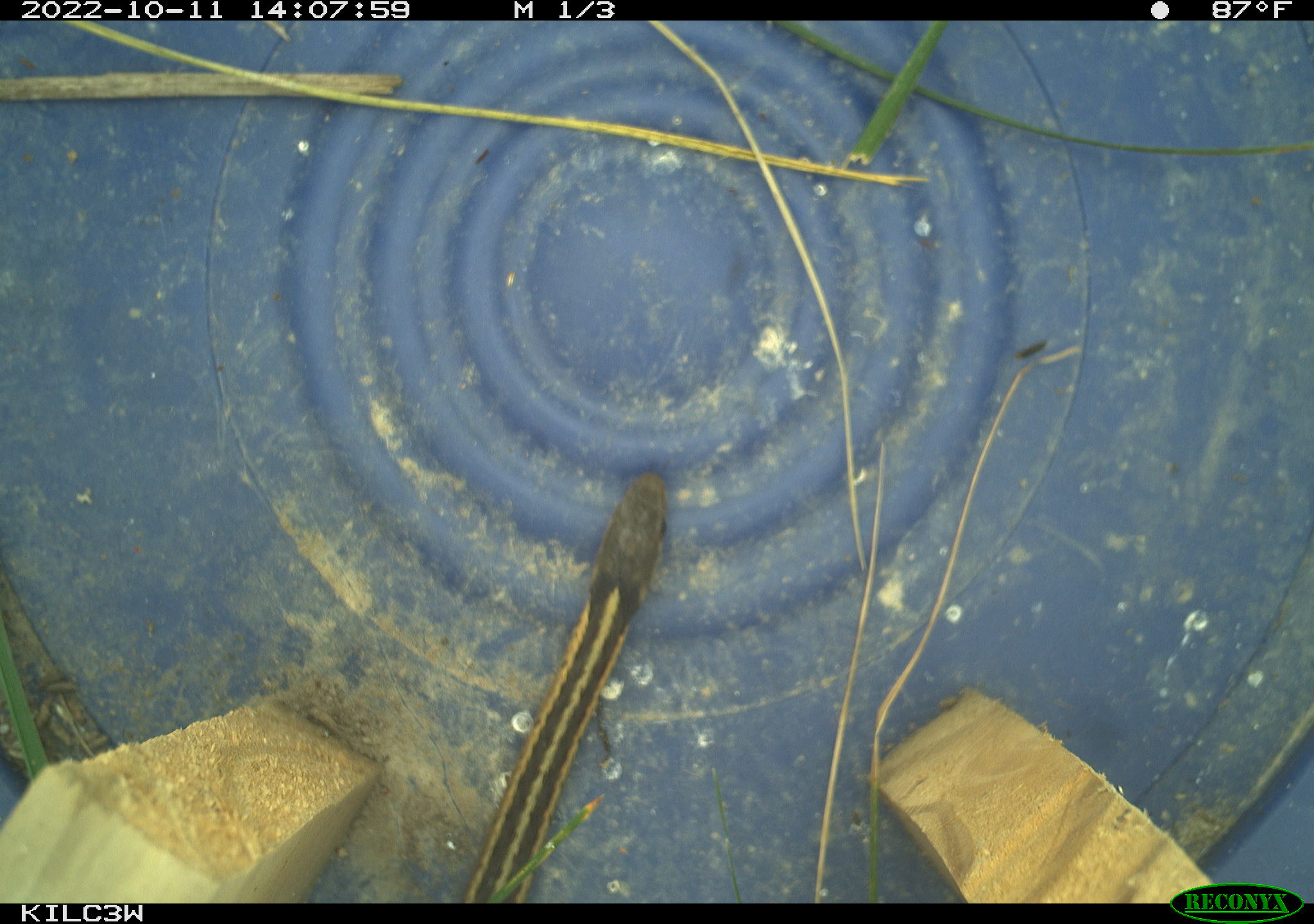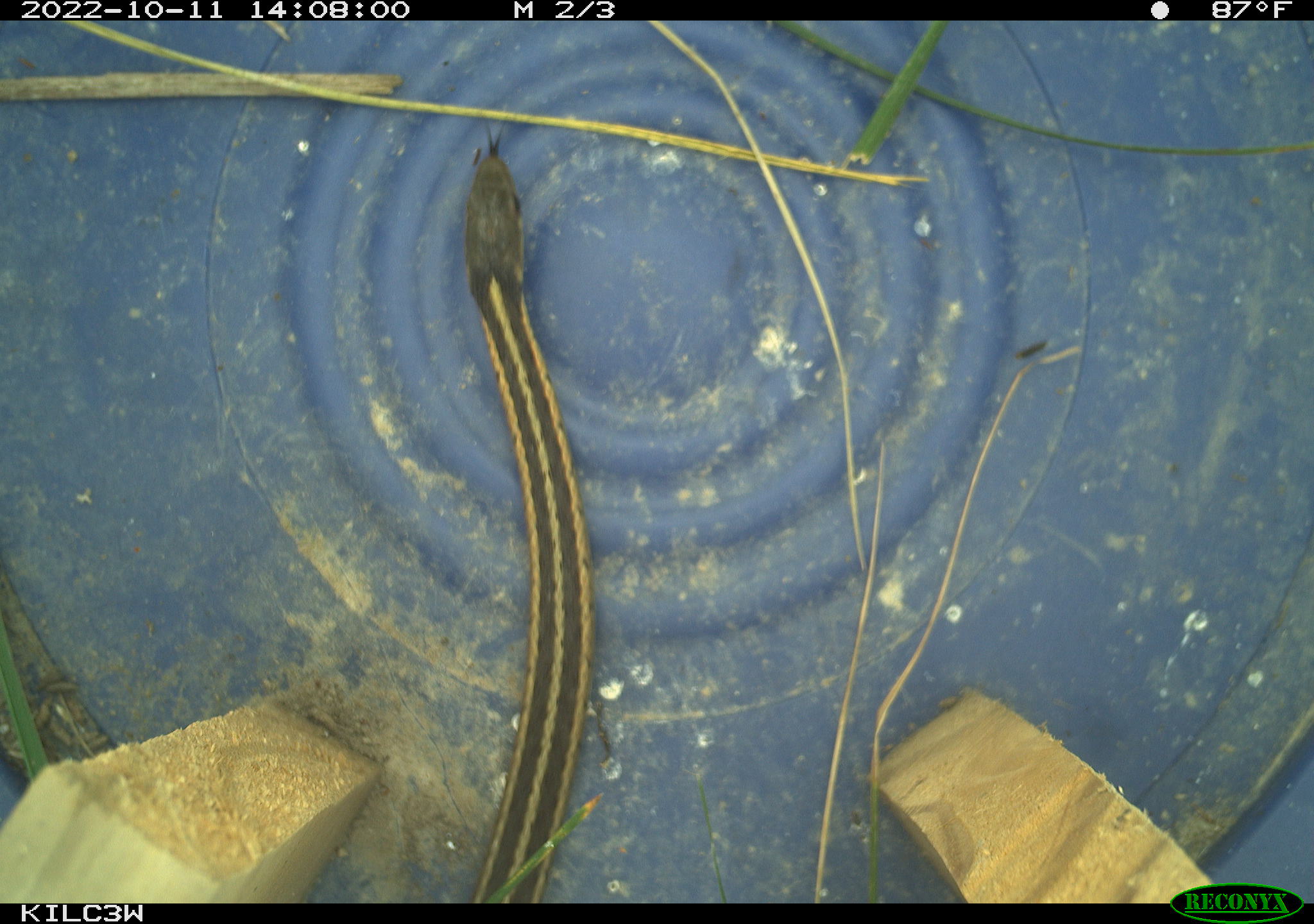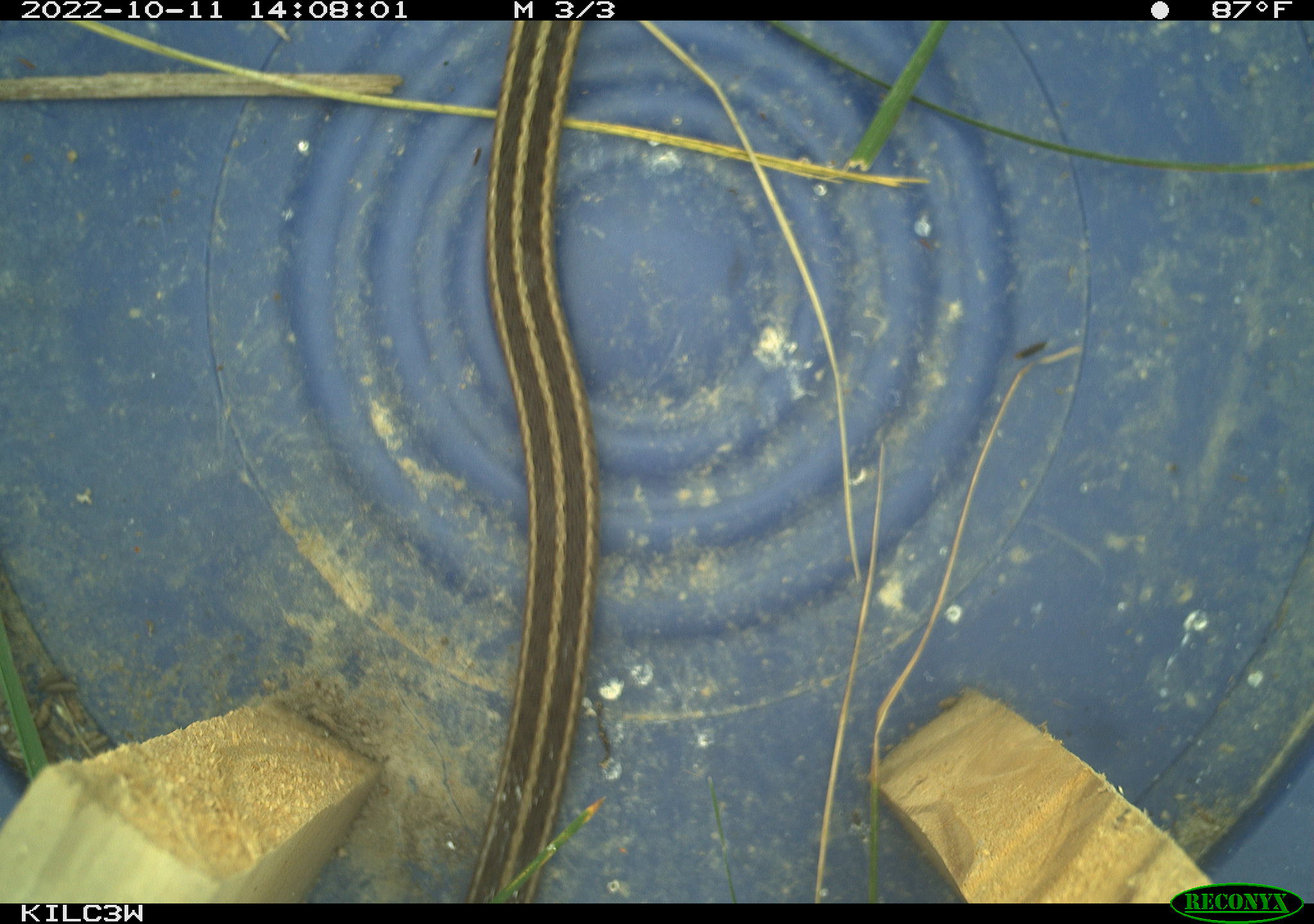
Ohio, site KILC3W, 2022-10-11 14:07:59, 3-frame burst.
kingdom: Animalia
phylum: Chordata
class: Reptilia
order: Squamata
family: Colubridae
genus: Thamnophis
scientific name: Thamnophis sirtalis sirtalis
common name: eastern gartersnake